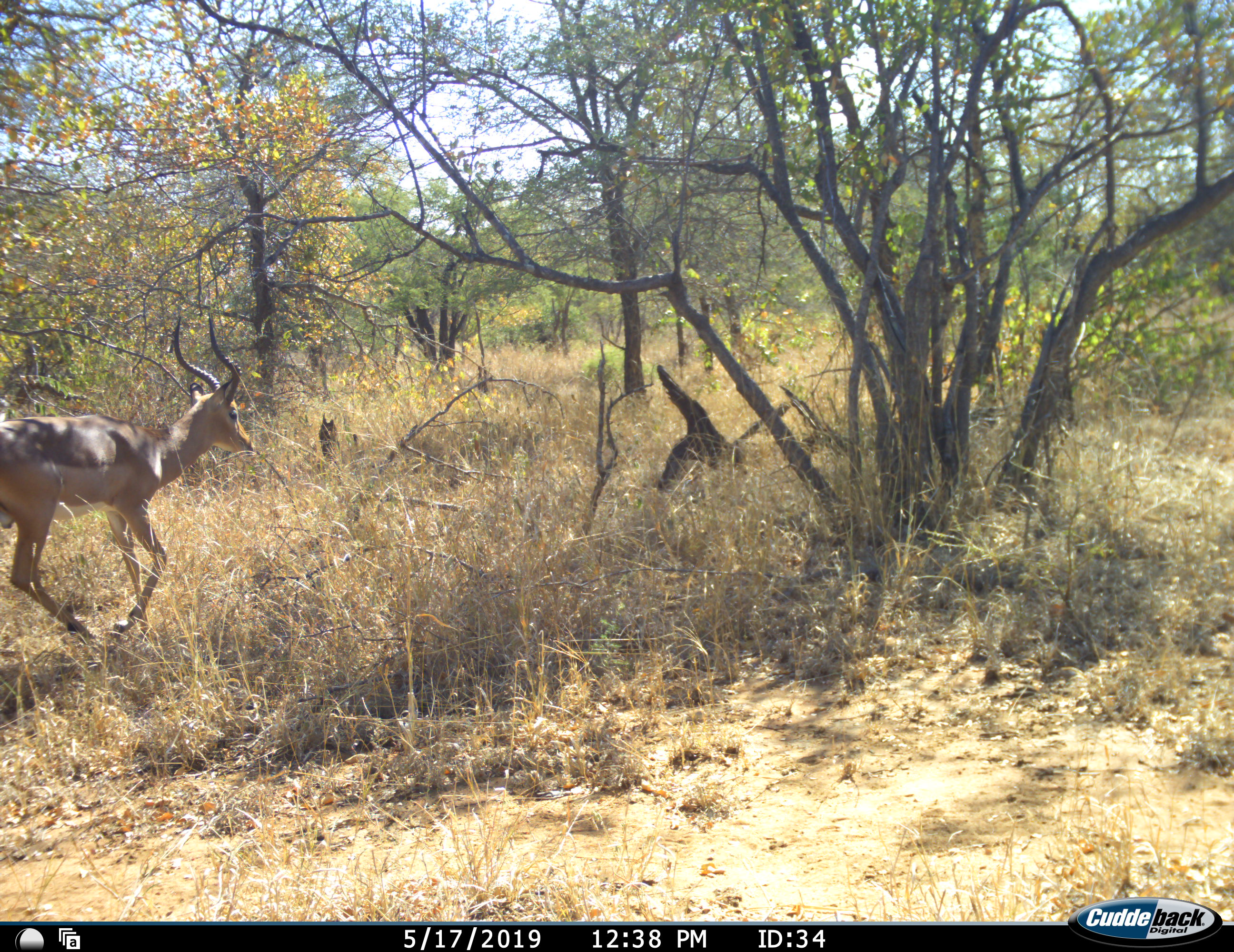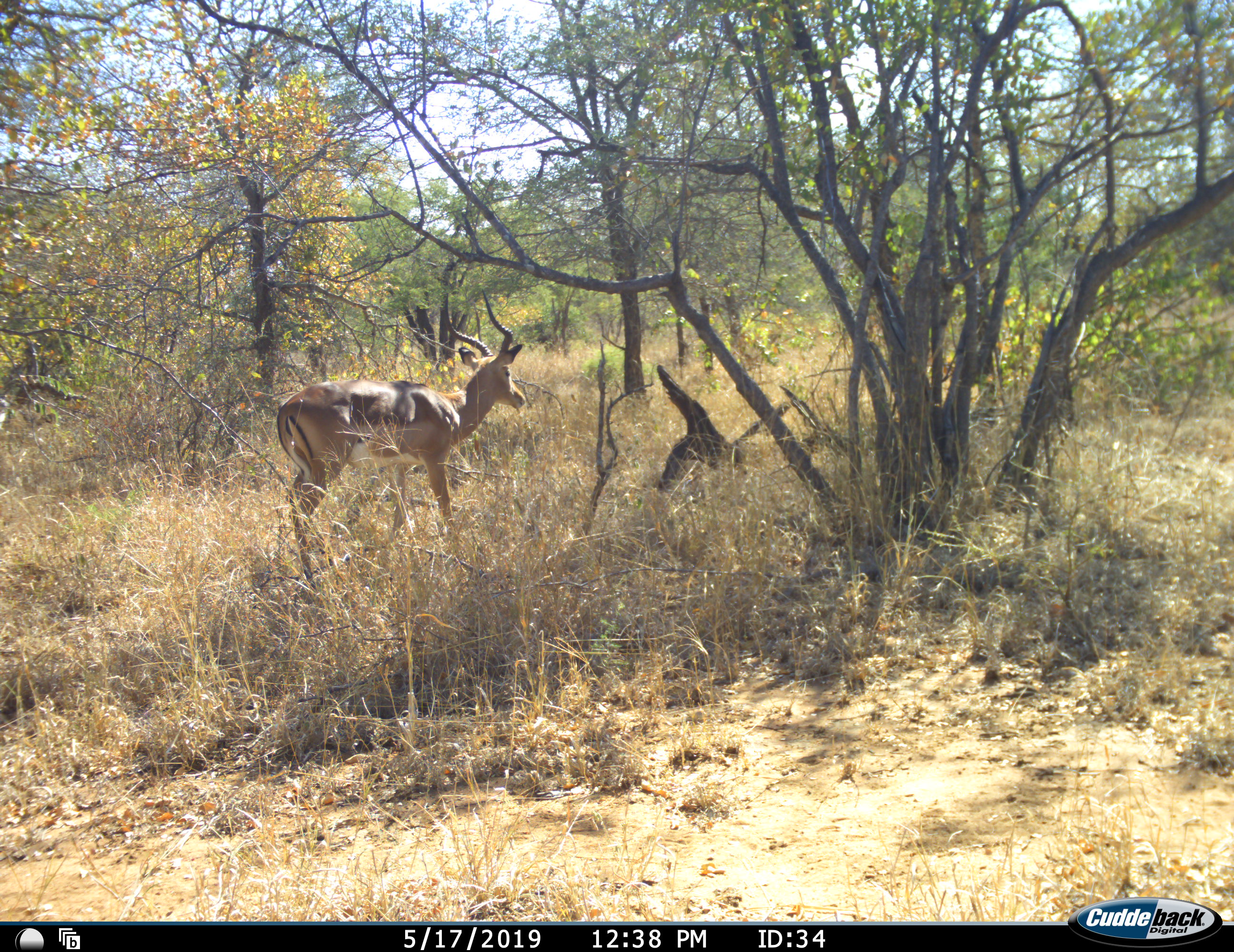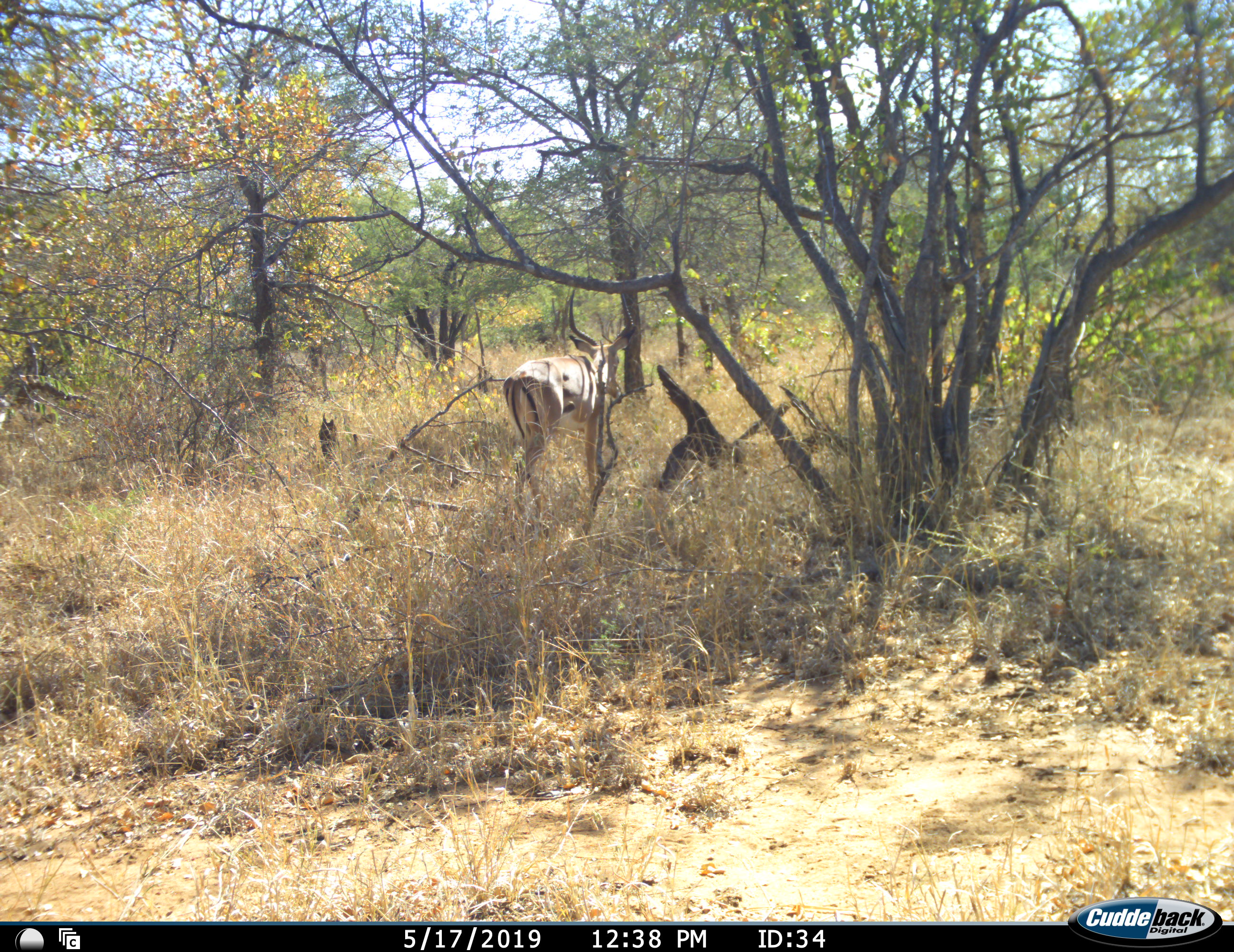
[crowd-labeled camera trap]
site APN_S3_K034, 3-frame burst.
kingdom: Animalia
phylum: Chordata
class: Mammalia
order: Artiodactyla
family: Bovidae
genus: Aepyceros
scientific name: Aepyceros melampus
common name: impala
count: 1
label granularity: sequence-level